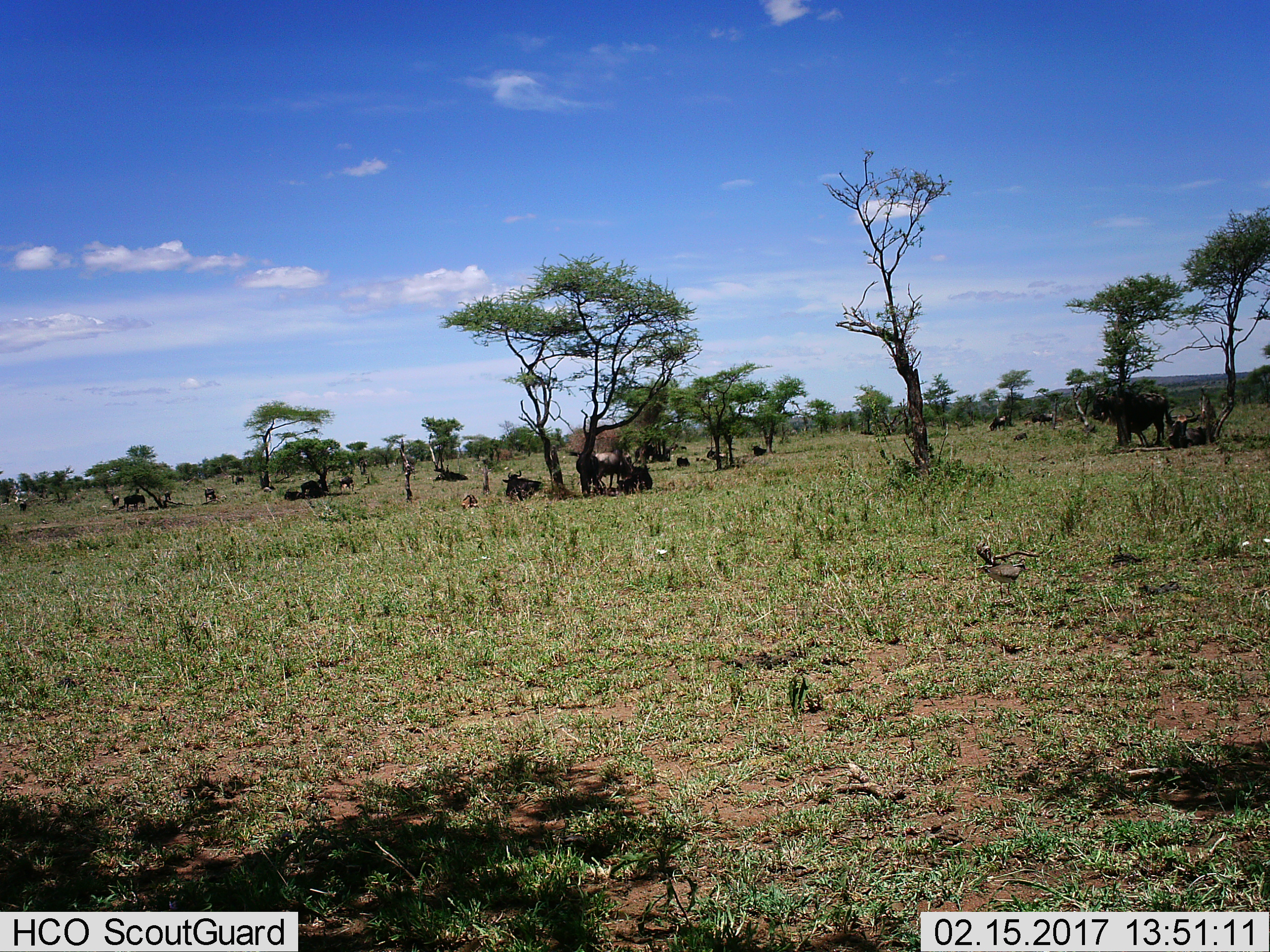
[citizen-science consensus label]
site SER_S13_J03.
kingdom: Animalia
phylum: Chordata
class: Mammalia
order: Artiodactyla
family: Bovidae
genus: Connochaetes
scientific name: Connochaetes taurinus taurinus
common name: blue wildebeest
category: wildebeestblue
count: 11-50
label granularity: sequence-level